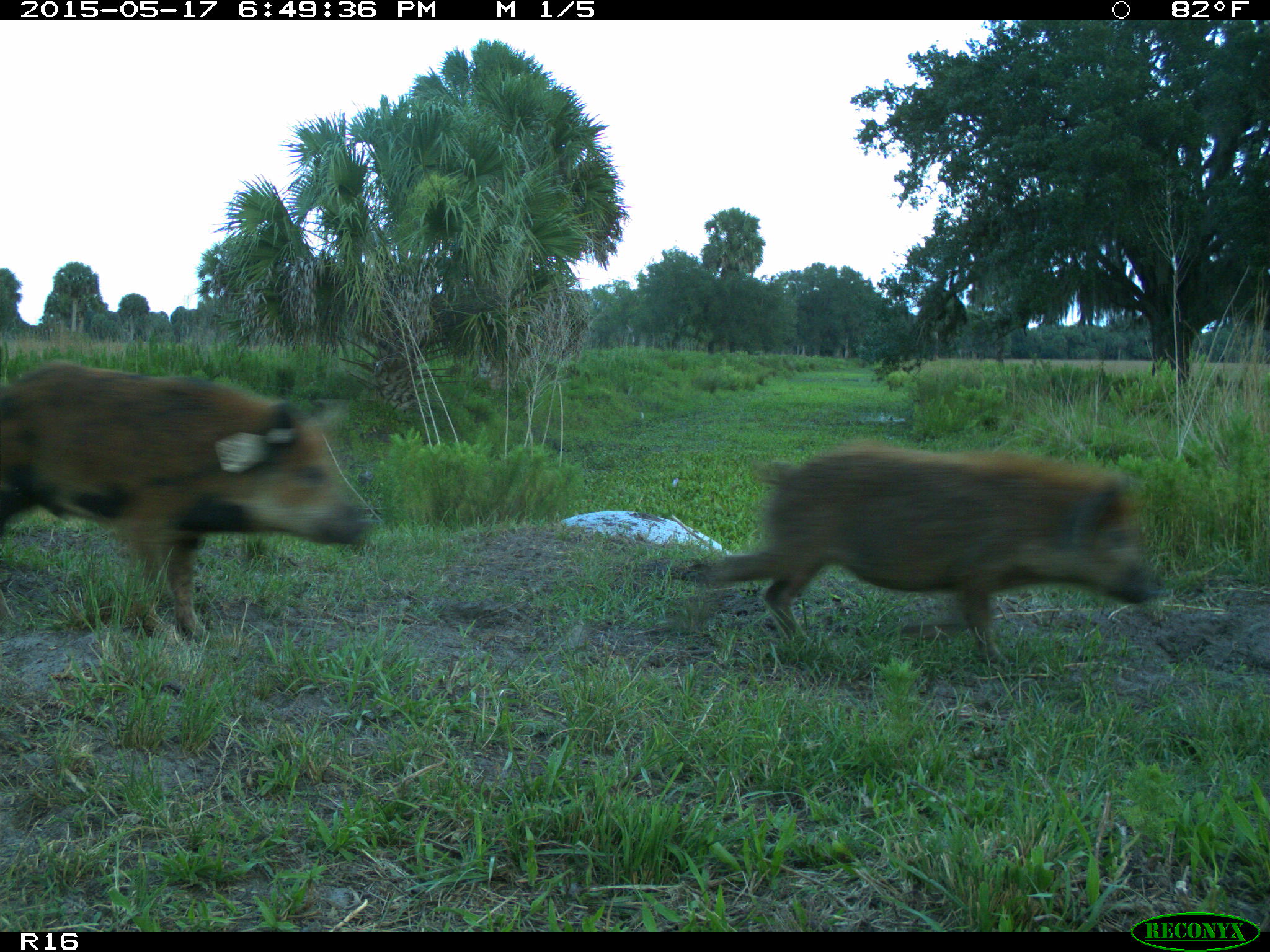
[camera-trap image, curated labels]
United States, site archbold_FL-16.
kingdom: Animalia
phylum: Chordata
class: Mammalia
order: Artiodactyla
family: Suidae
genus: Sus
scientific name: Sus scrofa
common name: wild boar